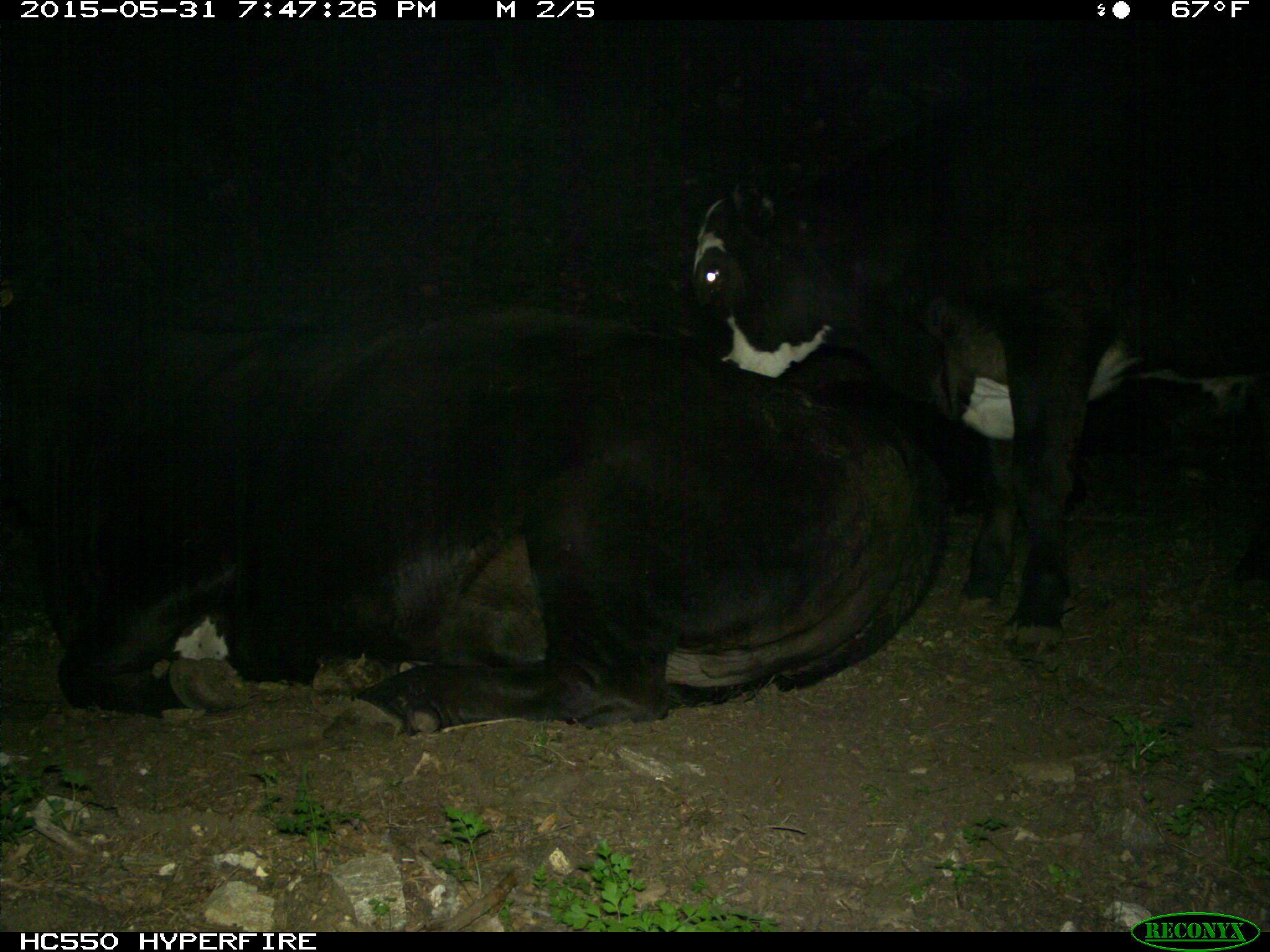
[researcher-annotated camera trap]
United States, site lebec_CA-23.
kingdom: Animalia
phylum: Chordata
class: Mammalia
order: Artiodactyla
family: Bovidae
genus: Bos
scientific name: Bos taurus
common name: domestic cow